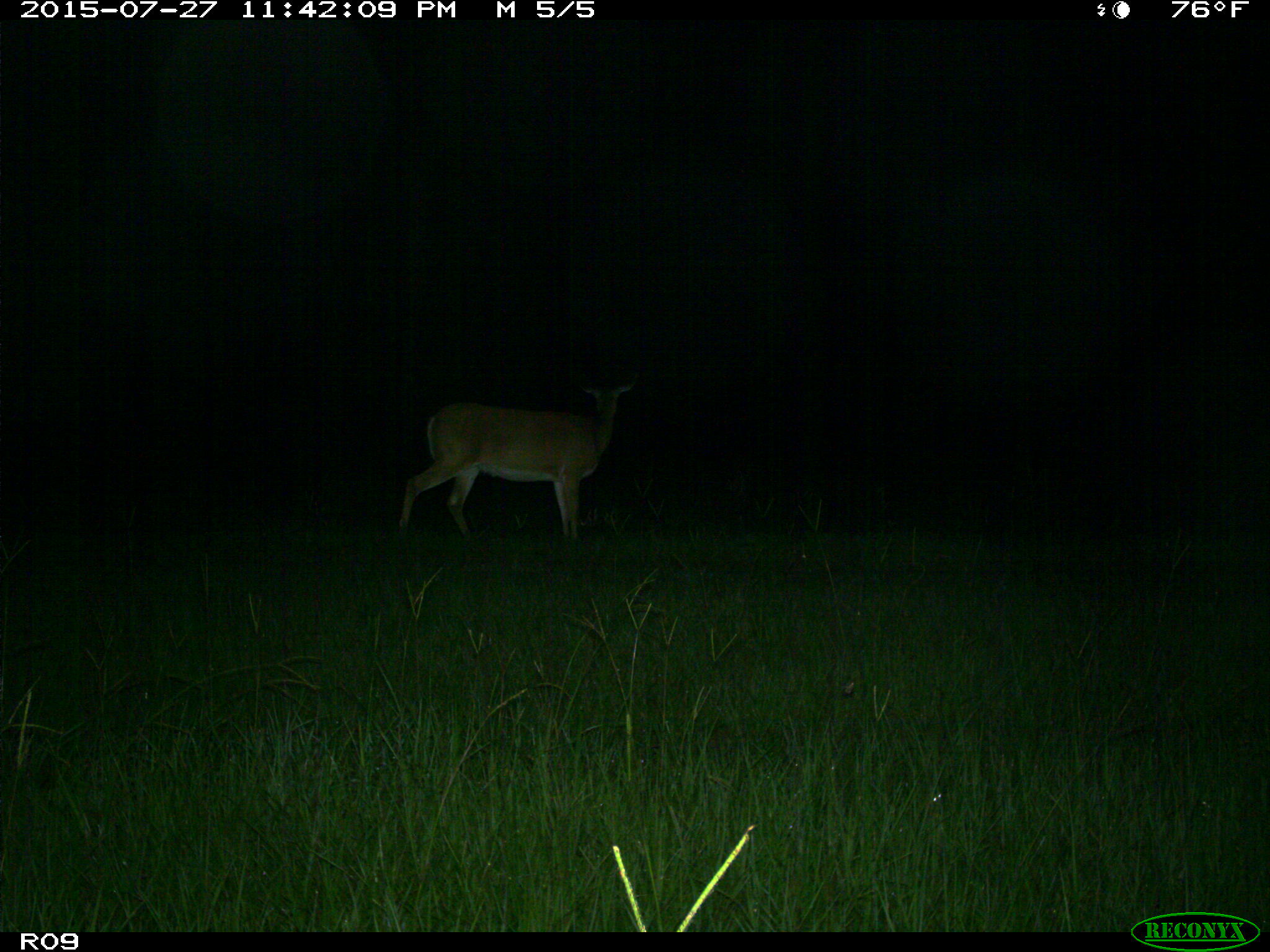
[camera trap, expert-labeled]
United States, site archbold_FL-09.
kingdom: Animalia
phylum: Chordata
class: Mammalia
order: Artiodactyla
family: Cervidae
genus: Odocoileus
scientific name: Odocoileus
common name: deer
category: unidentified deer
Unidentified deer (deer) (Odocoileus).